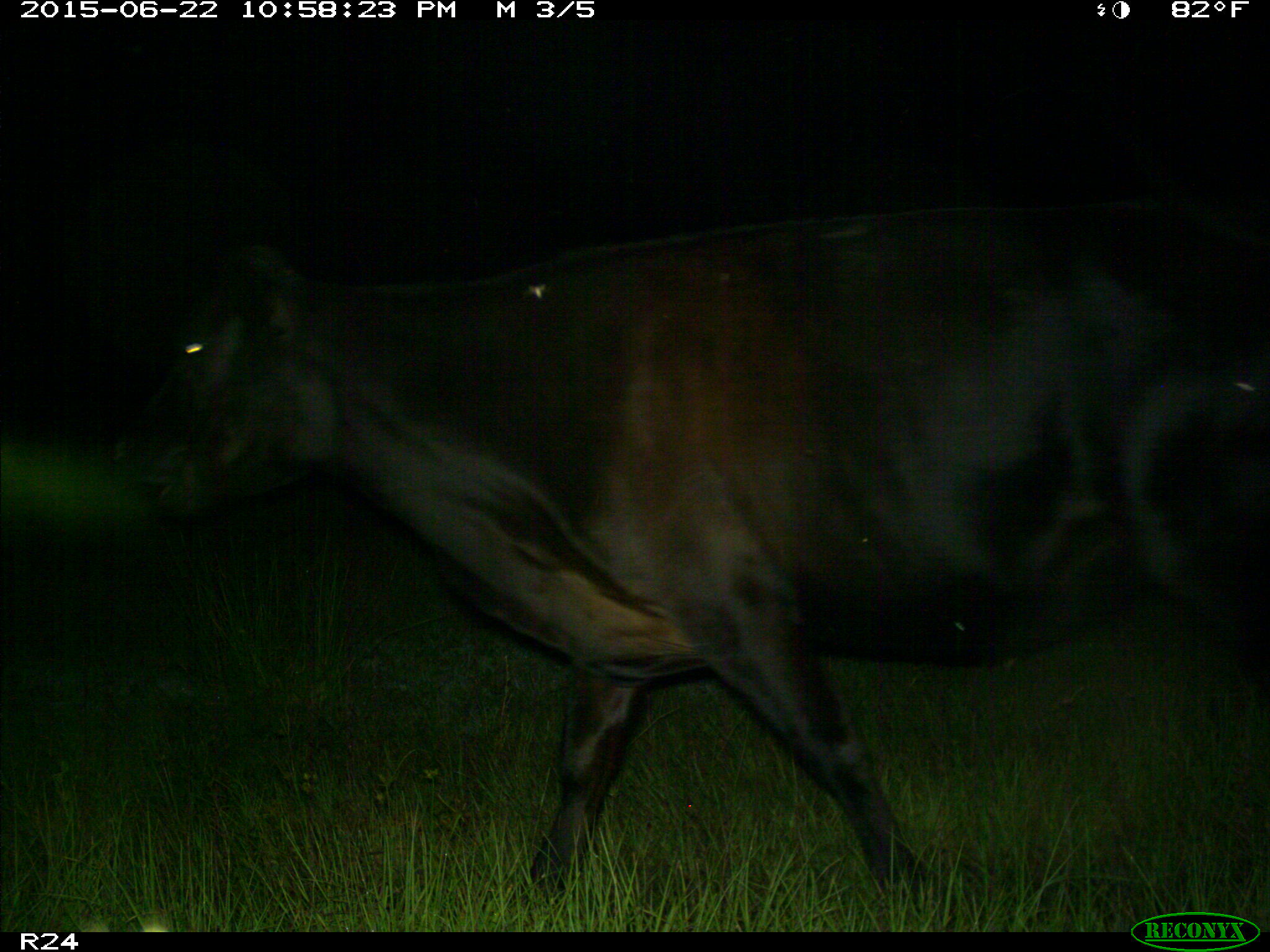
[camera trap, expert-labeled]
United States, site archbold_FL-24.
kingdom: Animalia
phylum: Chordata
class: Mammalia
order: Artiodactyla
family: Bovidae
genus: Bos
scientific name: Bos taurus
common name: domestic cow